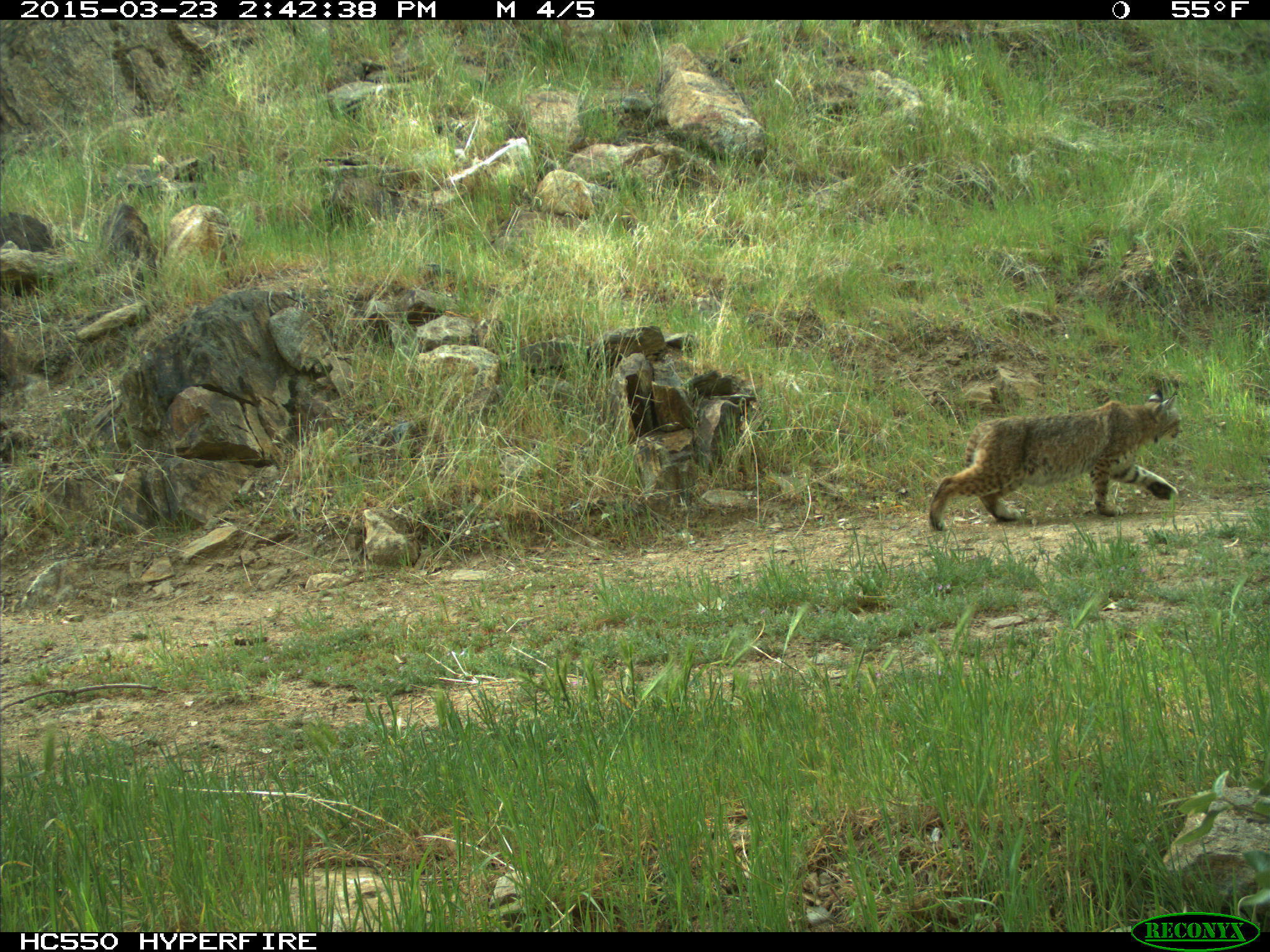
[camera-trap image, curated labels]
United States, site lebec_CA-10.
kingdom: Animalia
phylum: Chordata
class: Mammalia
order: Carnivora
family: Felidae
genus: Lynx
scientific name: Lynx rufus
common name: bobcat